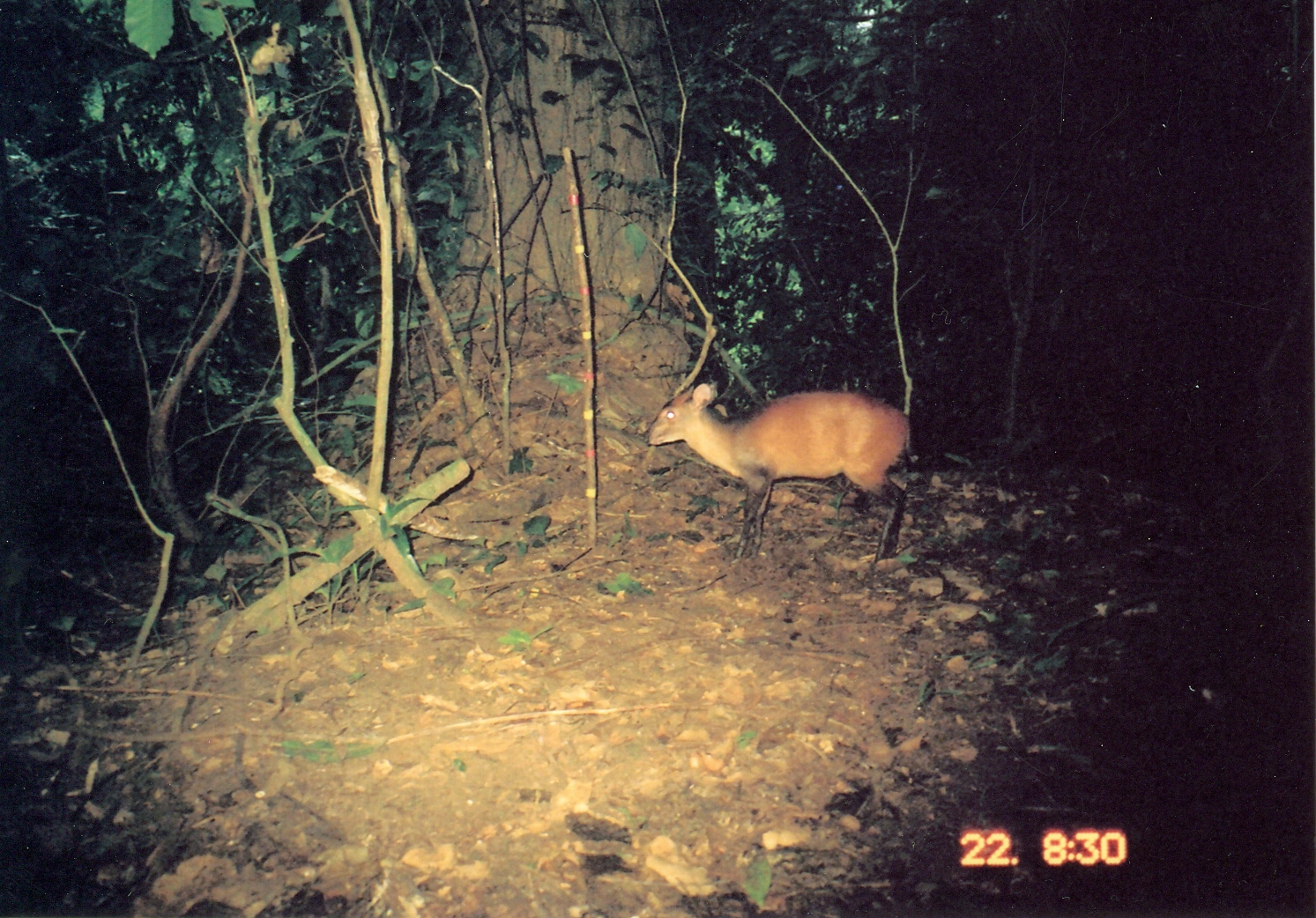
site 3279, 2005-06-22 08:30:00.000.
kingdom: Animalia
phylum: Chordata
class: Mammalia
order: Artiodactyla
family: Bovidae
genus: Cephalophus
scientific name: Cephalophus harveyi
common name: harvey's duiker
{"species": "Cephalophus harveyi (harvey's duiker)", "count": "1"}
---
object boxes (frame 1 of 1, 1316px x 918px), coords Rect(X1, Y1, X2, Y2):
cephalophus harveyi: Rect(644, 381, 913, 563)